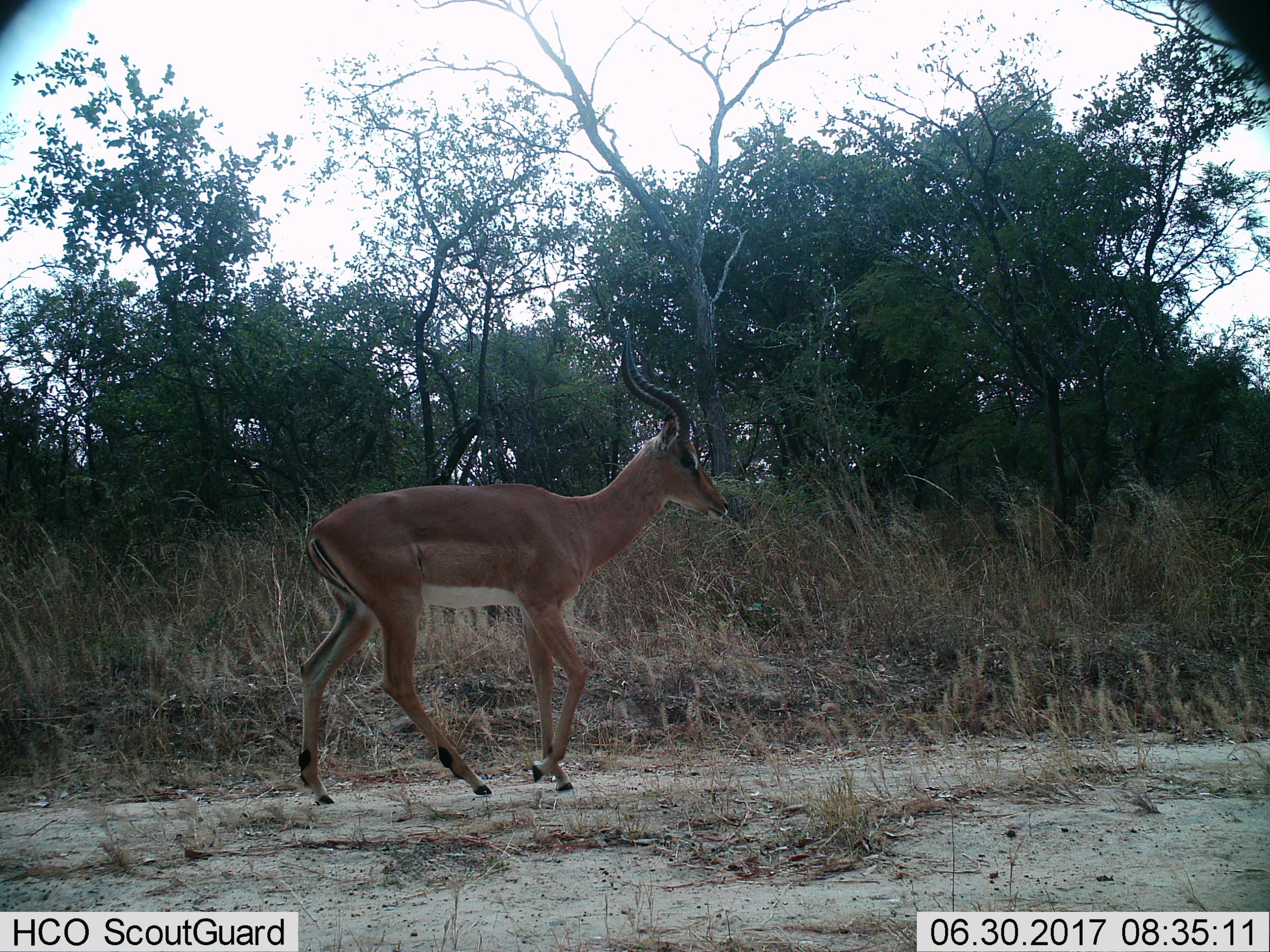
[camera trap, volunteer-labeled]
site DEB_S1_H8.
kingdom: Animalia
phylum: Chordata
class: Mammalia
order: Artiodactyla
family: Bovidae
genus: Aepyceros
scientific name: Aepyceros melampus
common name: impala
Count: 1.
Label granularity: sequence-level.